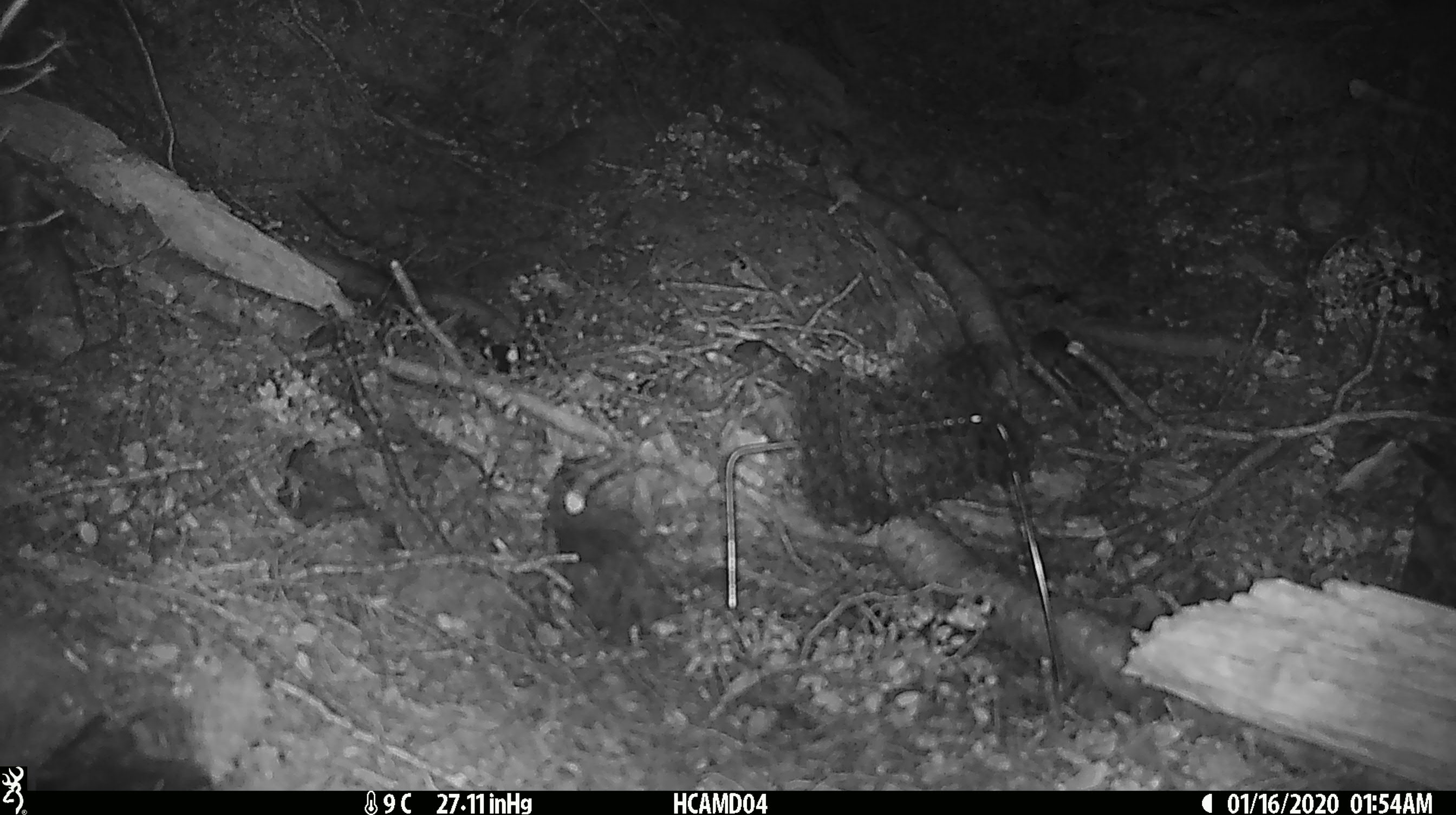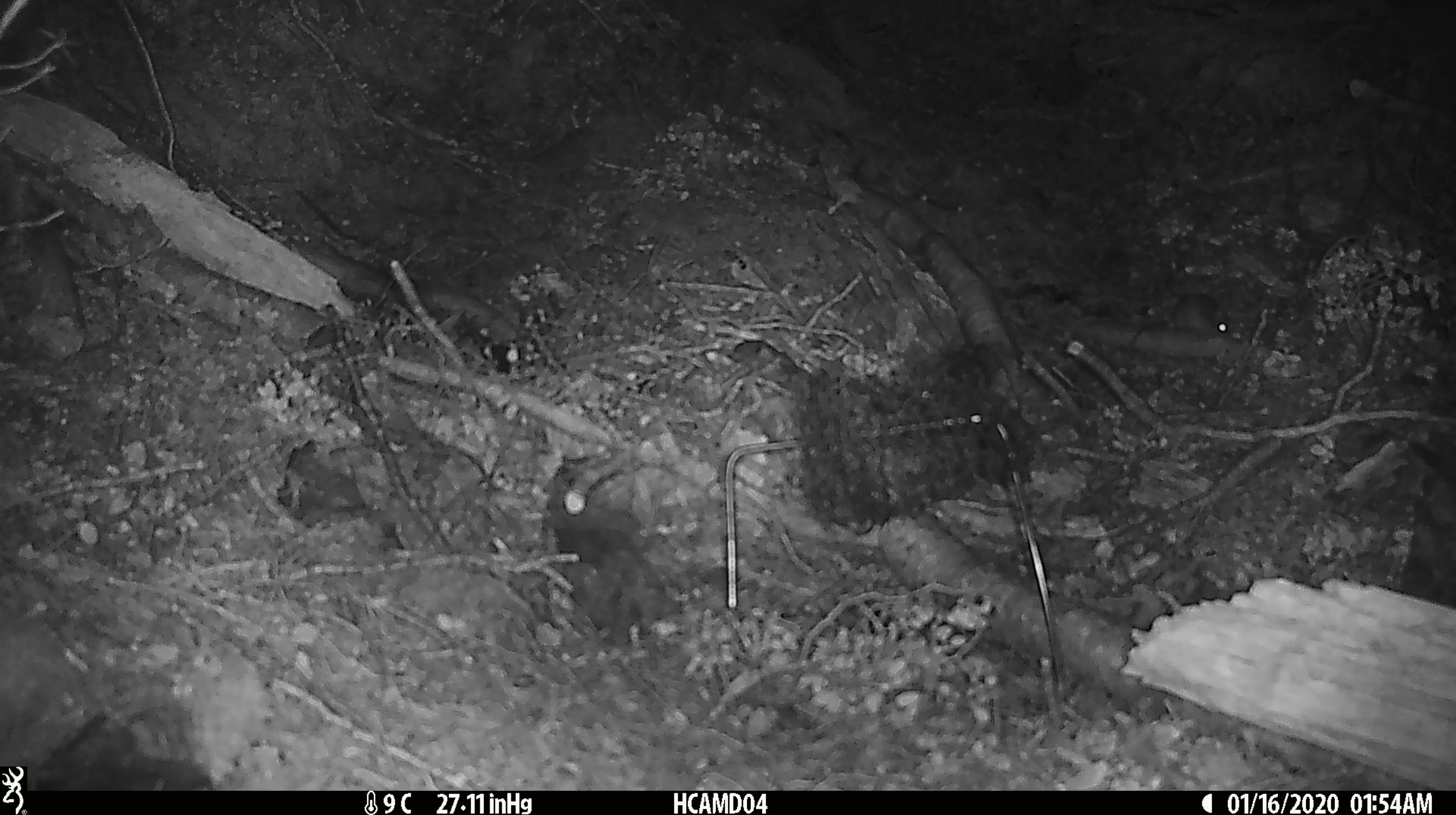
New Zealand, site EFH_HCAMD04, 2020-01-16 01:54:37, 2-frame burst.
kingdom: Animalia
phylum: Chordata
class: Mammalia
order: Rodentia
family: Muridae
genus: Mus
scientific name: Mus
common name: mouse